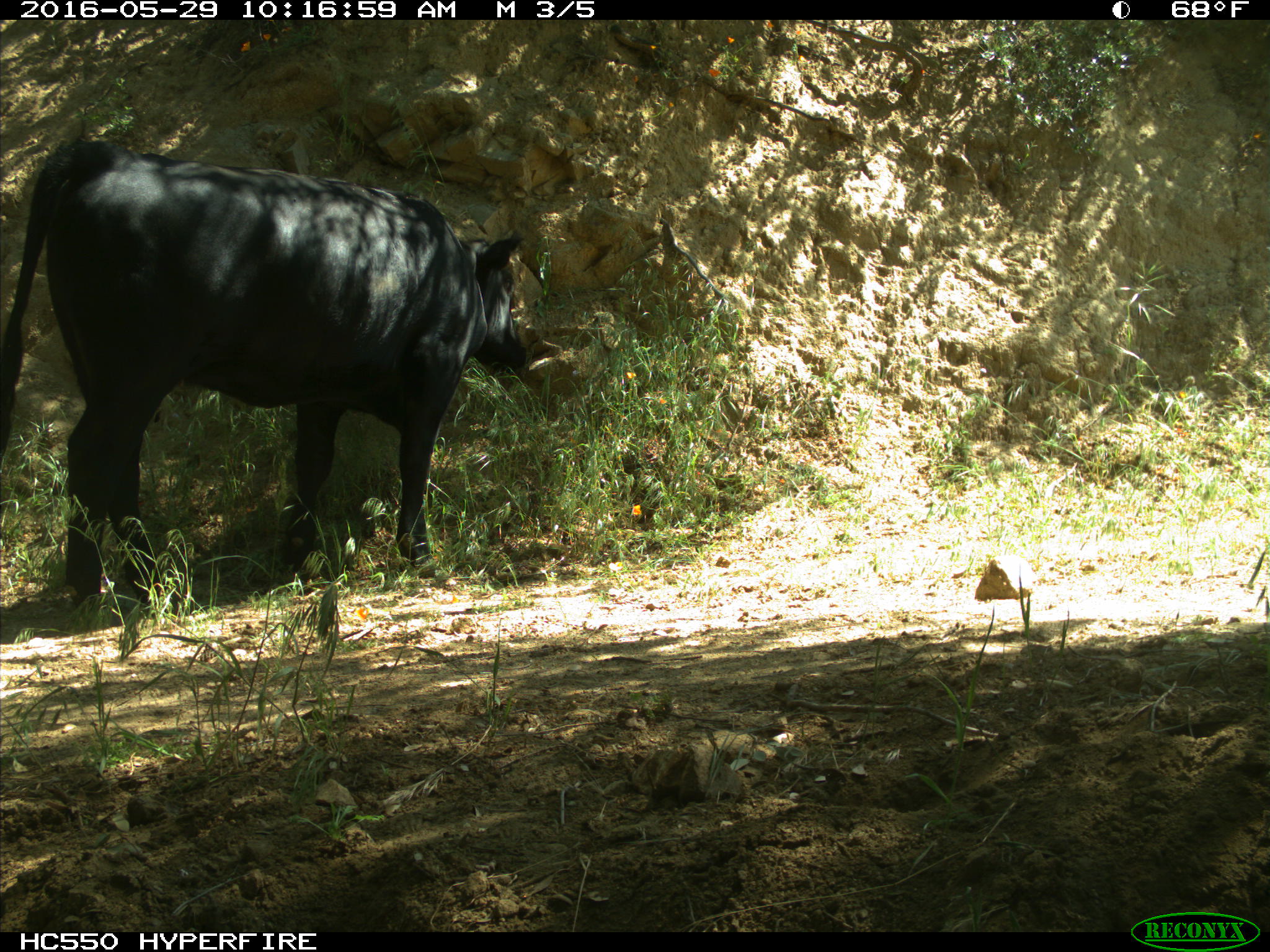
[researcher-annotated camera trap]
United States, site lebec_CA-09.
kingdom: Animalia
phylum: Chordata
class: Mammalia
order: Artiodactyla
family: Bovidae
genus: Bos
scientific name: Bos taurus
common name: domestic cow